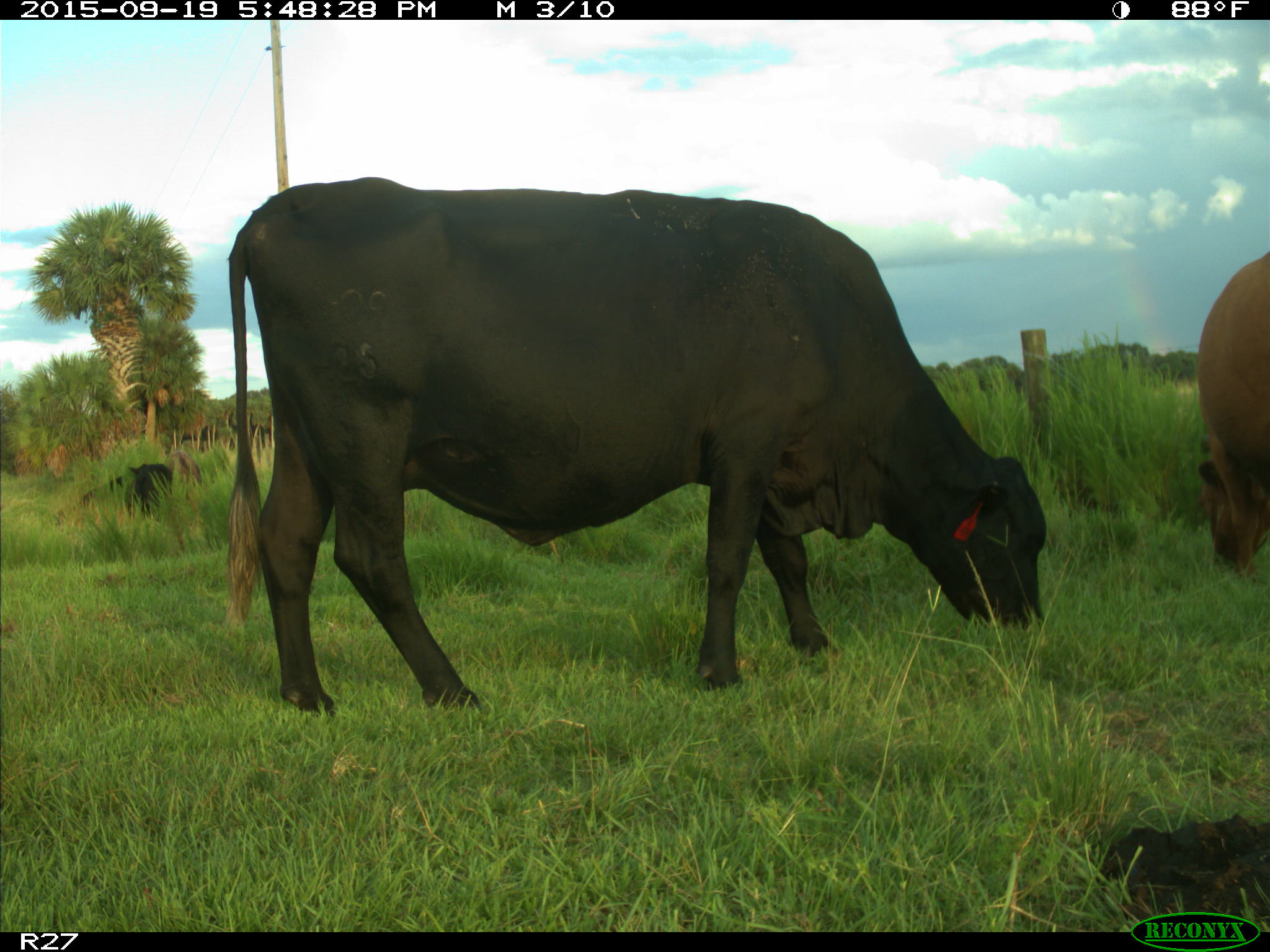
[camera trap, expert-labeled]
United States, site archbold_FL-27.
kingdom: Animalia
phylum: Chordata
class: Mammalia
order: Artiodactyla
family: Bovidae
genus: Bos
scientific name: Bos taurus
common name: domestic cow